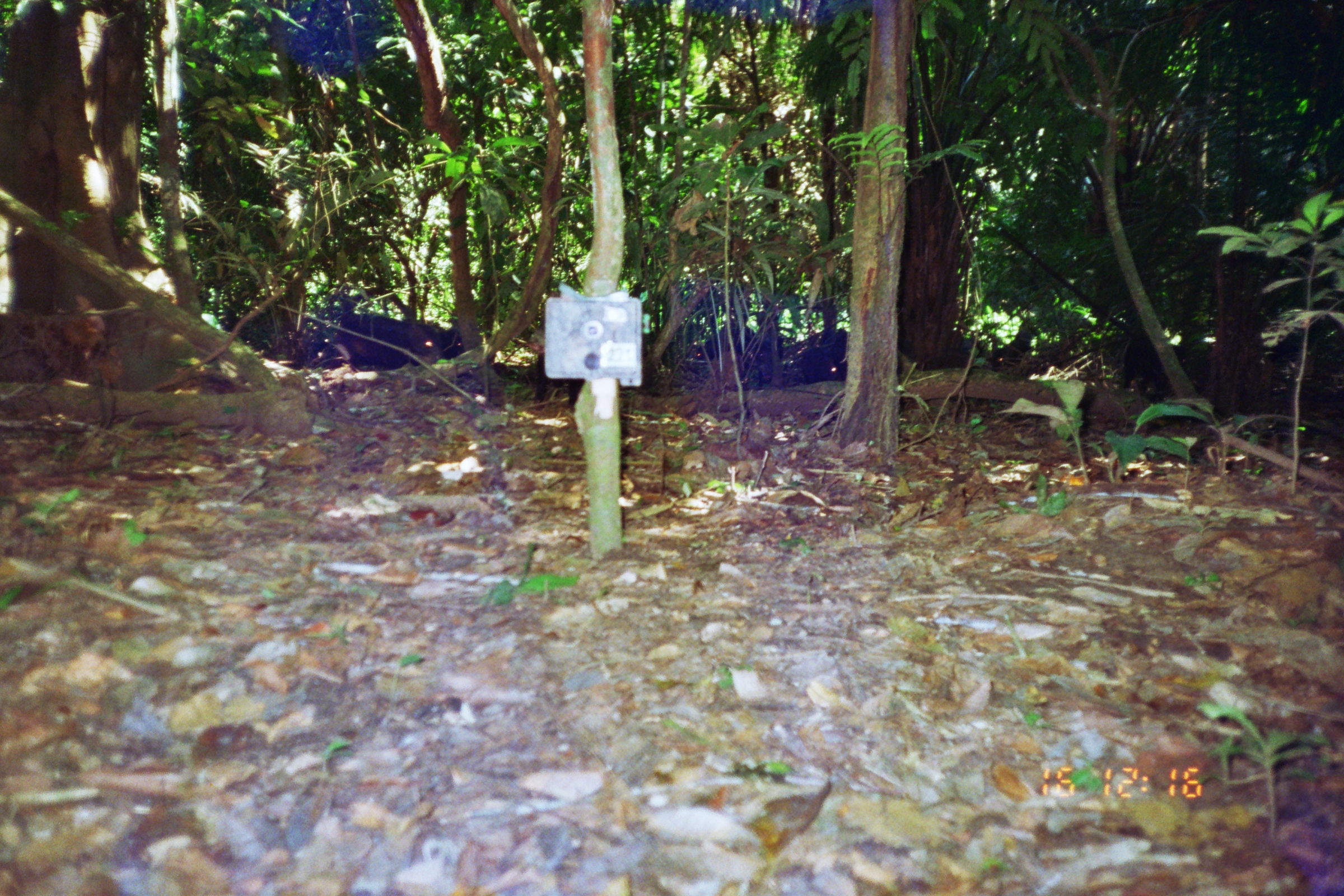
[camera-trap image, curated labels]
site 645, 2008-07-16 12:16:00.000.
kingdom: Animalia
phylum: Chordata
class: Mammalia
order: Artiodactyla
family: Tayassuidae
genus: Tayassu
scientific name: Tayassu pecari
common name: white-lipped peccary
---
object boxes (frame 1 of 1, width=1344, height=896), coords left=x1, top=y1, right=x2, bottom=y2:
tayassu pecari: left=327, top=310, right=443, bottom=372; left=526, top=322, right=585, bottom=413; left=693, top=321, right=767, bottom=391; left=1120, top=336, right=1188, bottom=399; left=794, top=346, right=838, bottom=385; left=970, top=347, right=1023, bottom=372; left=437, top=321, right=465, bottom=359